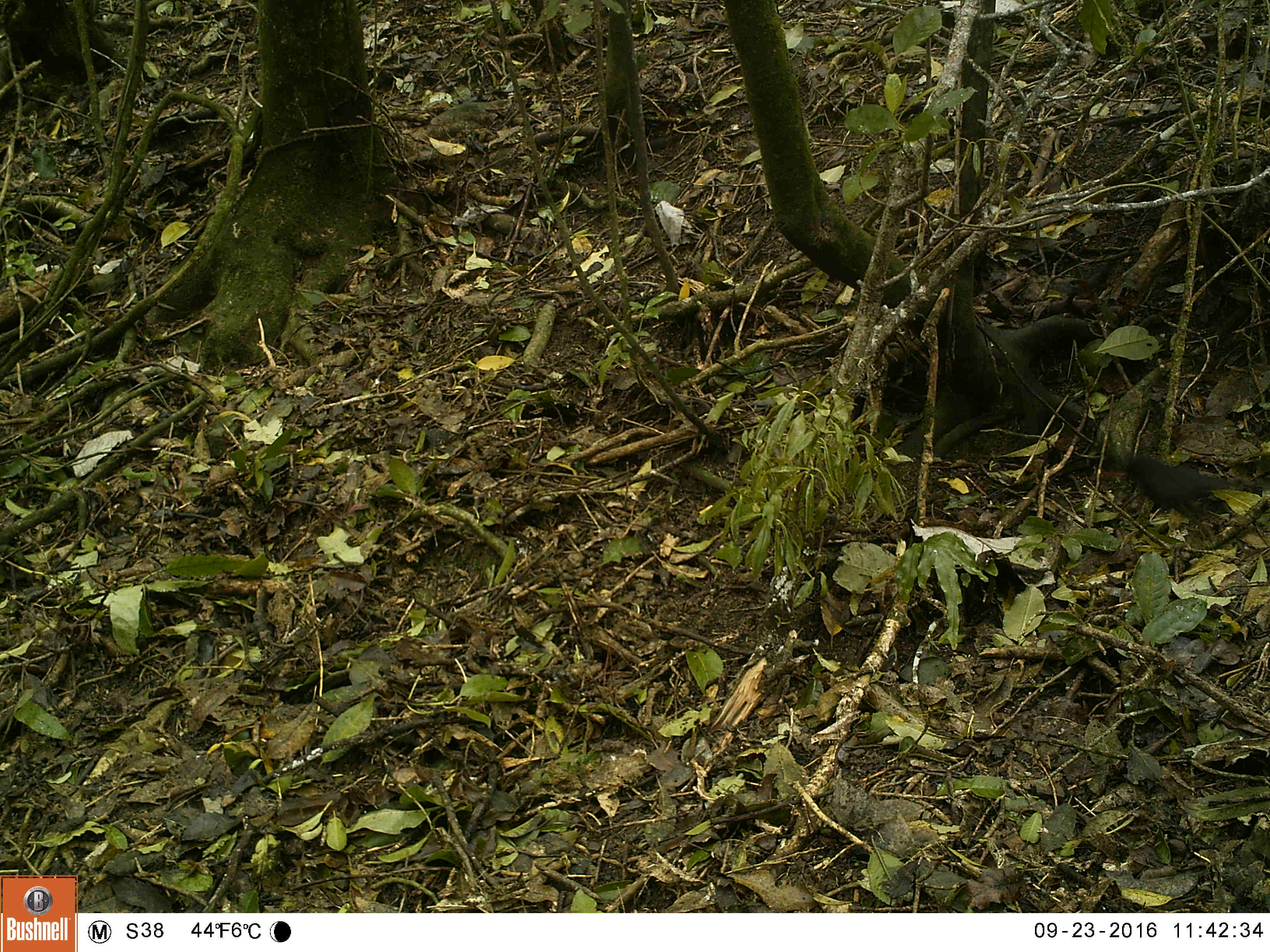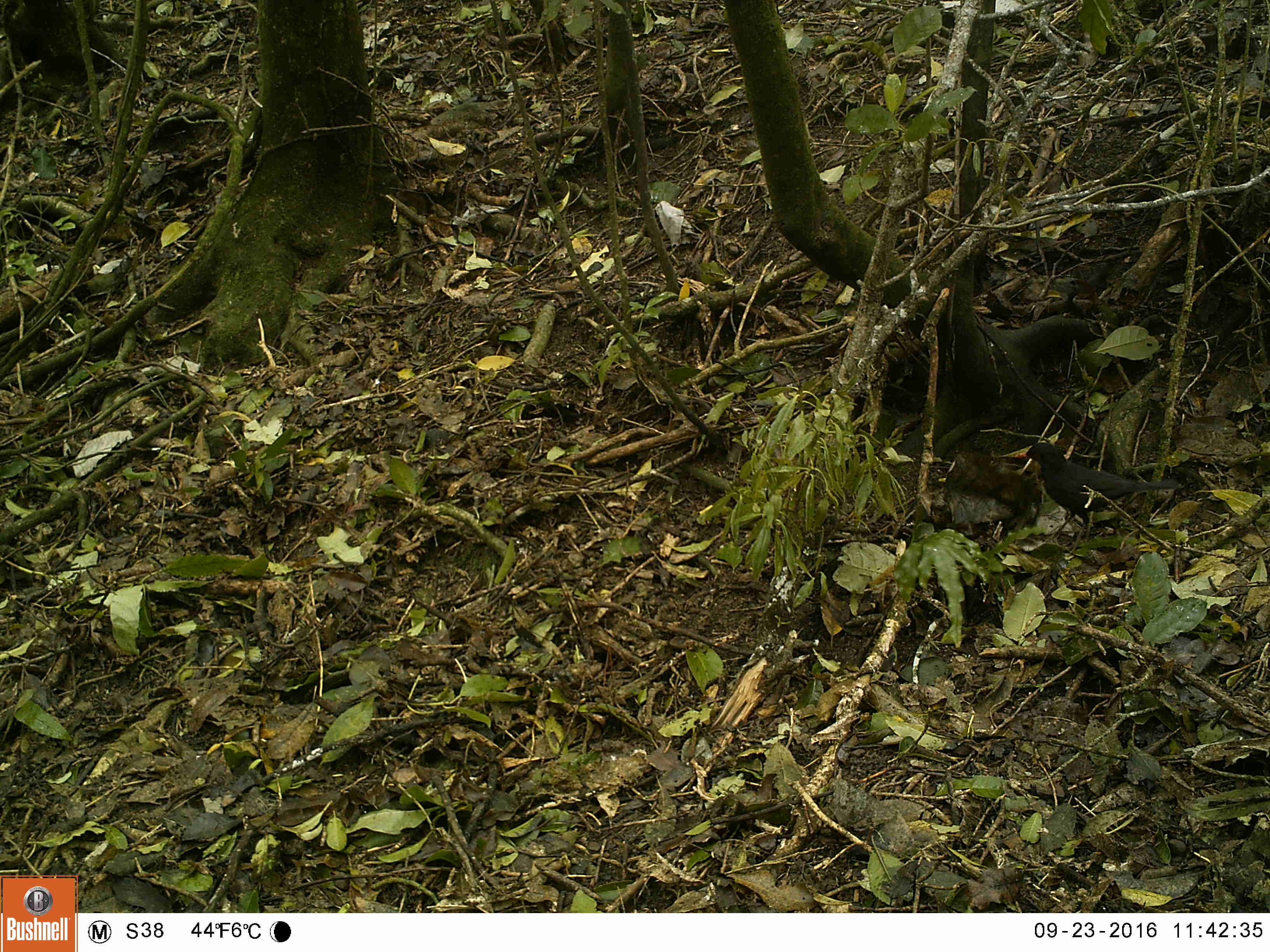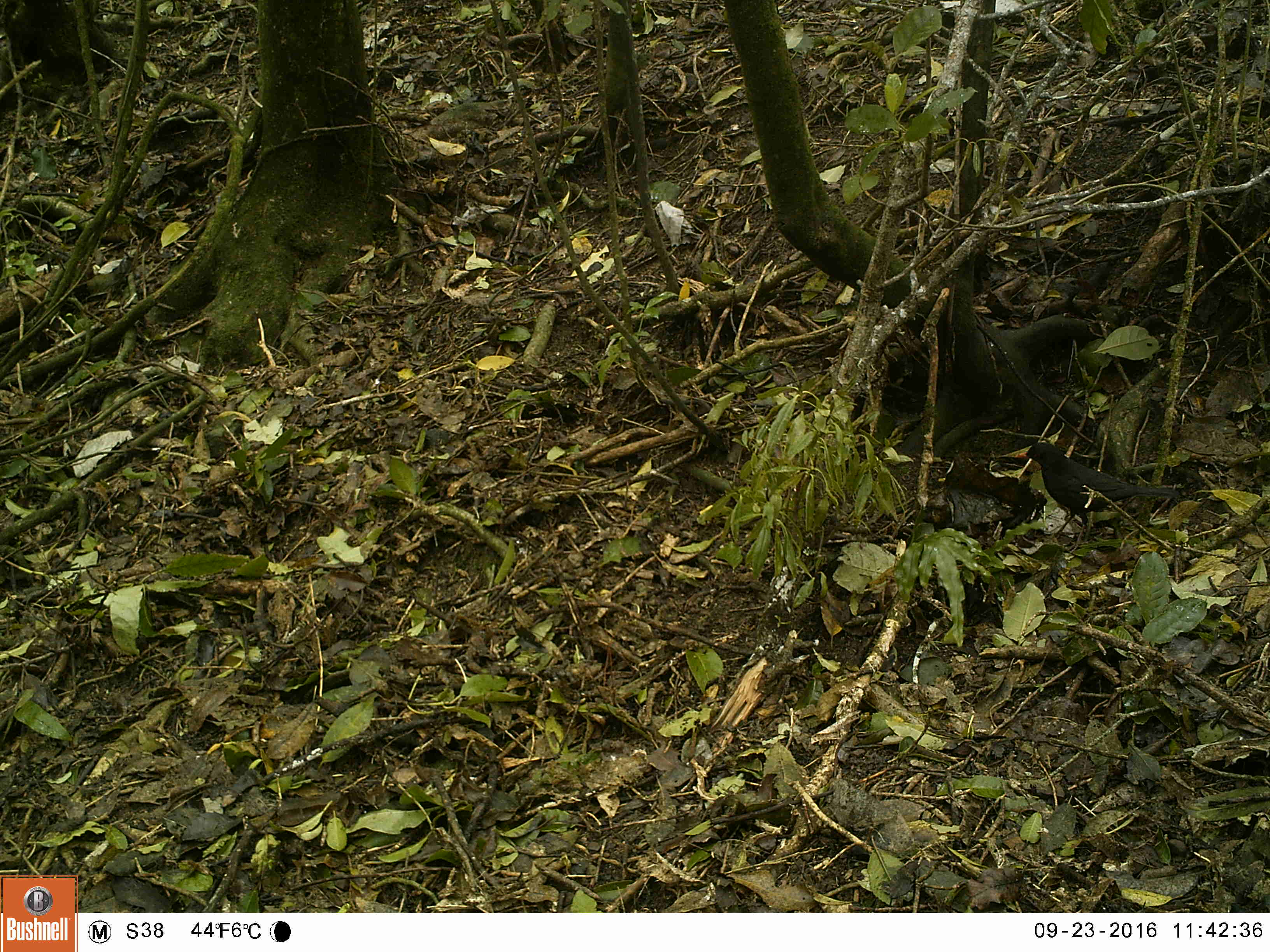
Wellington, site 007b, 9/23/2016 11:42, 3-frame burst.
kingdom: Animalia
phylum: Chordata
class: Aves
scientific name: Aves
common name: bird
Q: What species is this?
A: Bird (Aves).